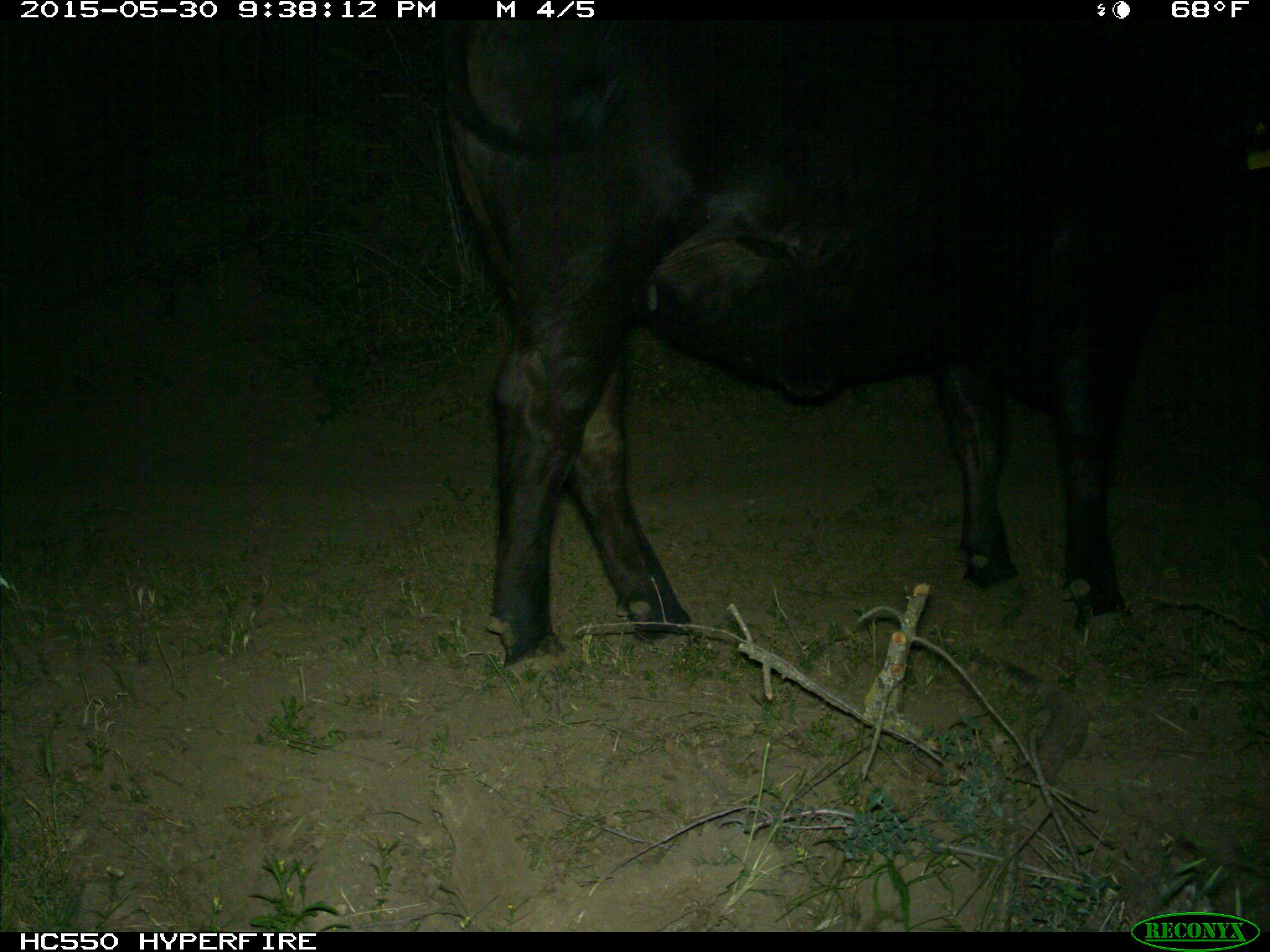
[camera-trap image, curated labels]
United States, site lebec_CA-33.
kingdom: Animalia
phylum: Chordata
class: Mammalia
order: Artiodactyla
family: Bovidae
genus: Bos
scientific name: Bos taurus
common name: domestic cow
Bos taurus (domestic cow).